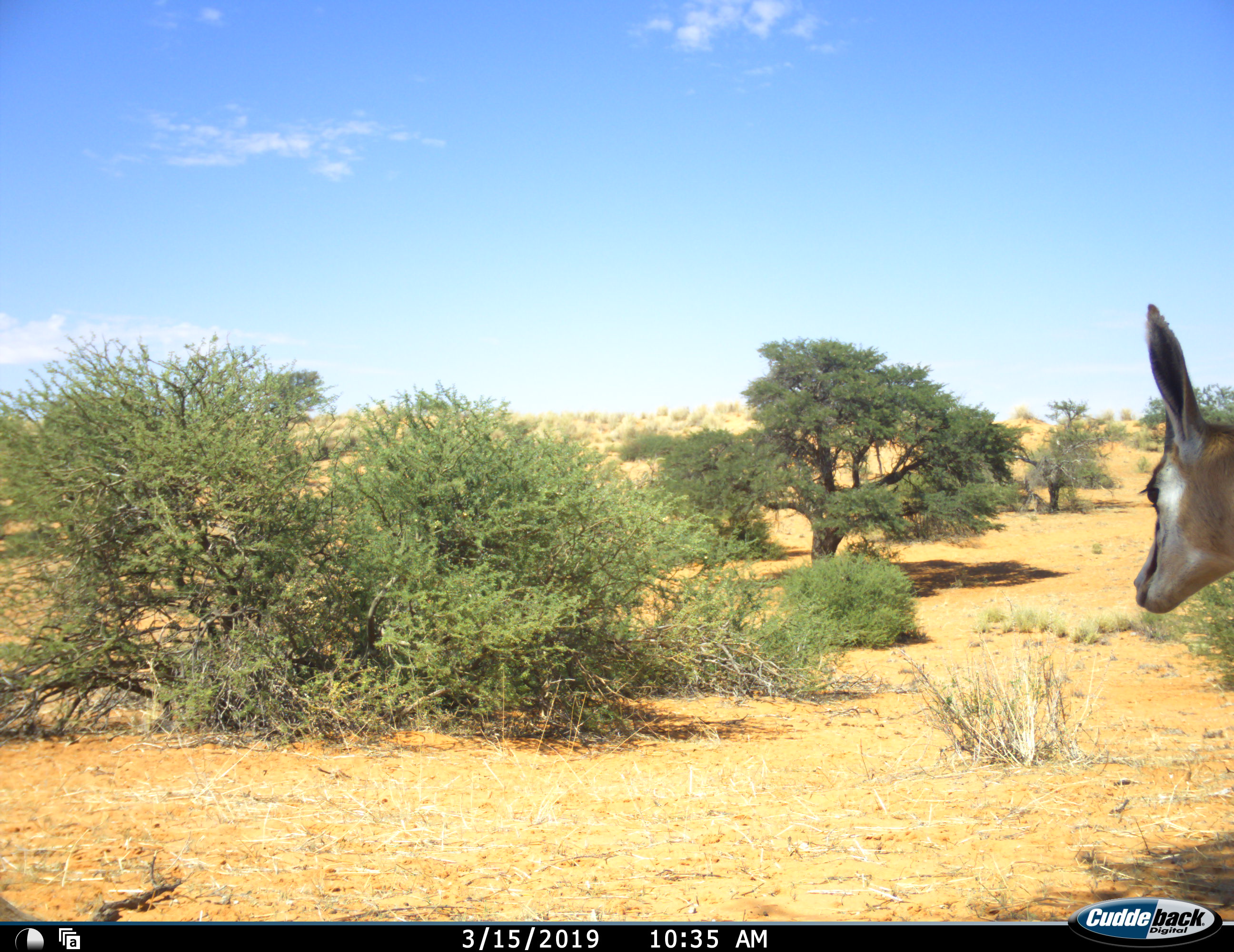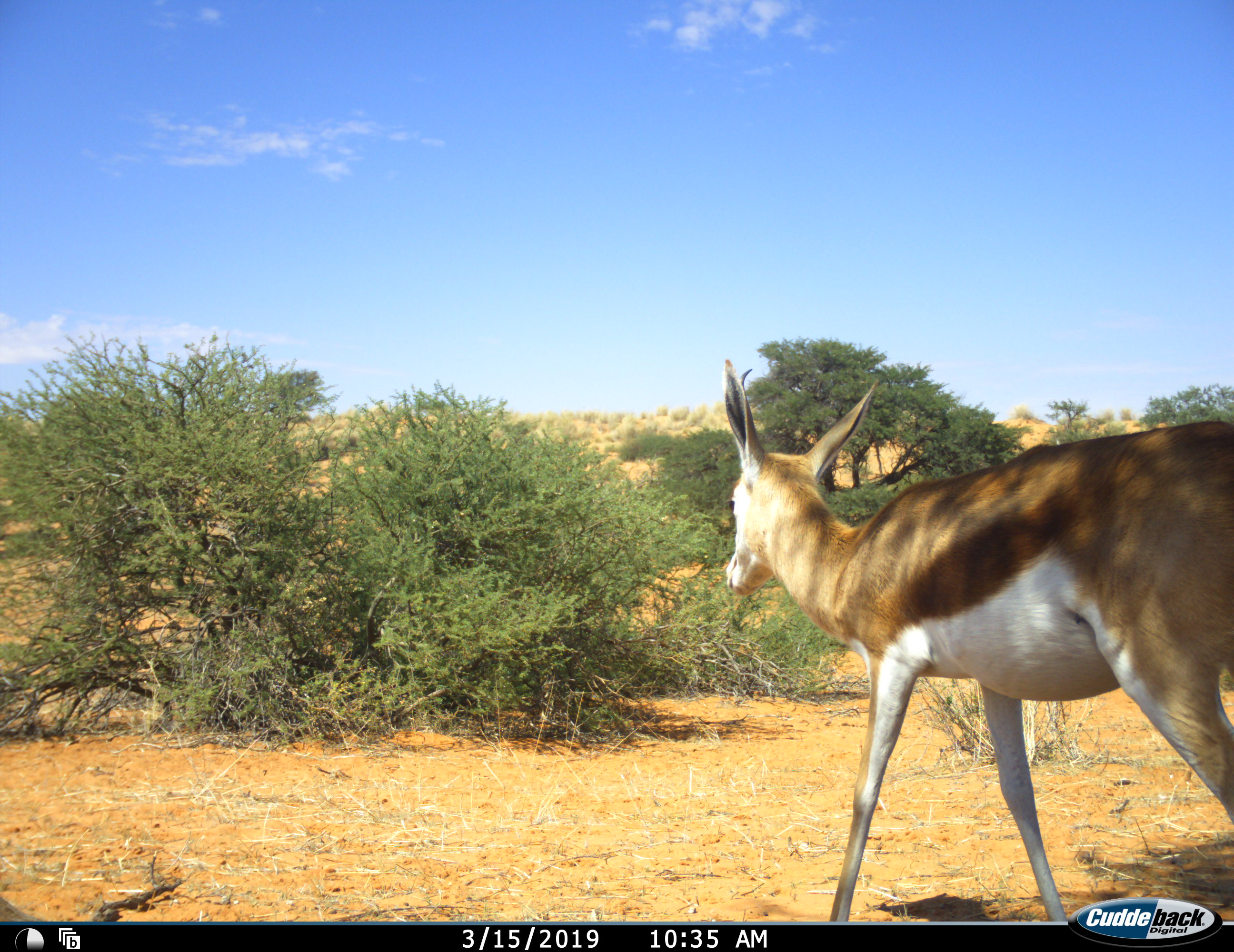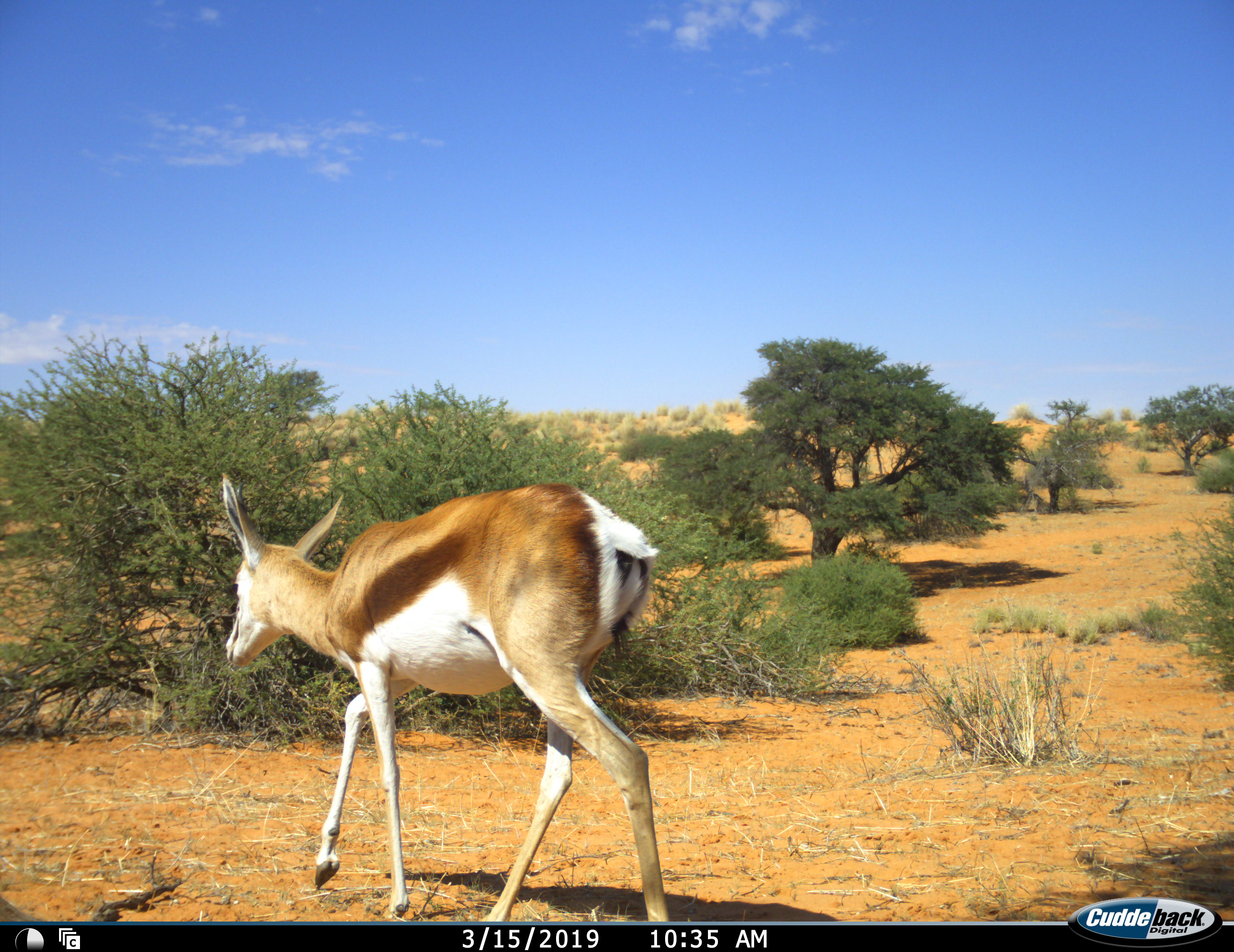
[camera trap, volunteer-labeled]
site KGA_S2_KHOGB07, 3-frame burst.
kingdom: Animalia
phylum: Chordata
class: Mammalia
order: Artiodactyla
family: Bovidae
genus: Antidorcas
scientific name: Antidorcas marsupialis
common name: springbok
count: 1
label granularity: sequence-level